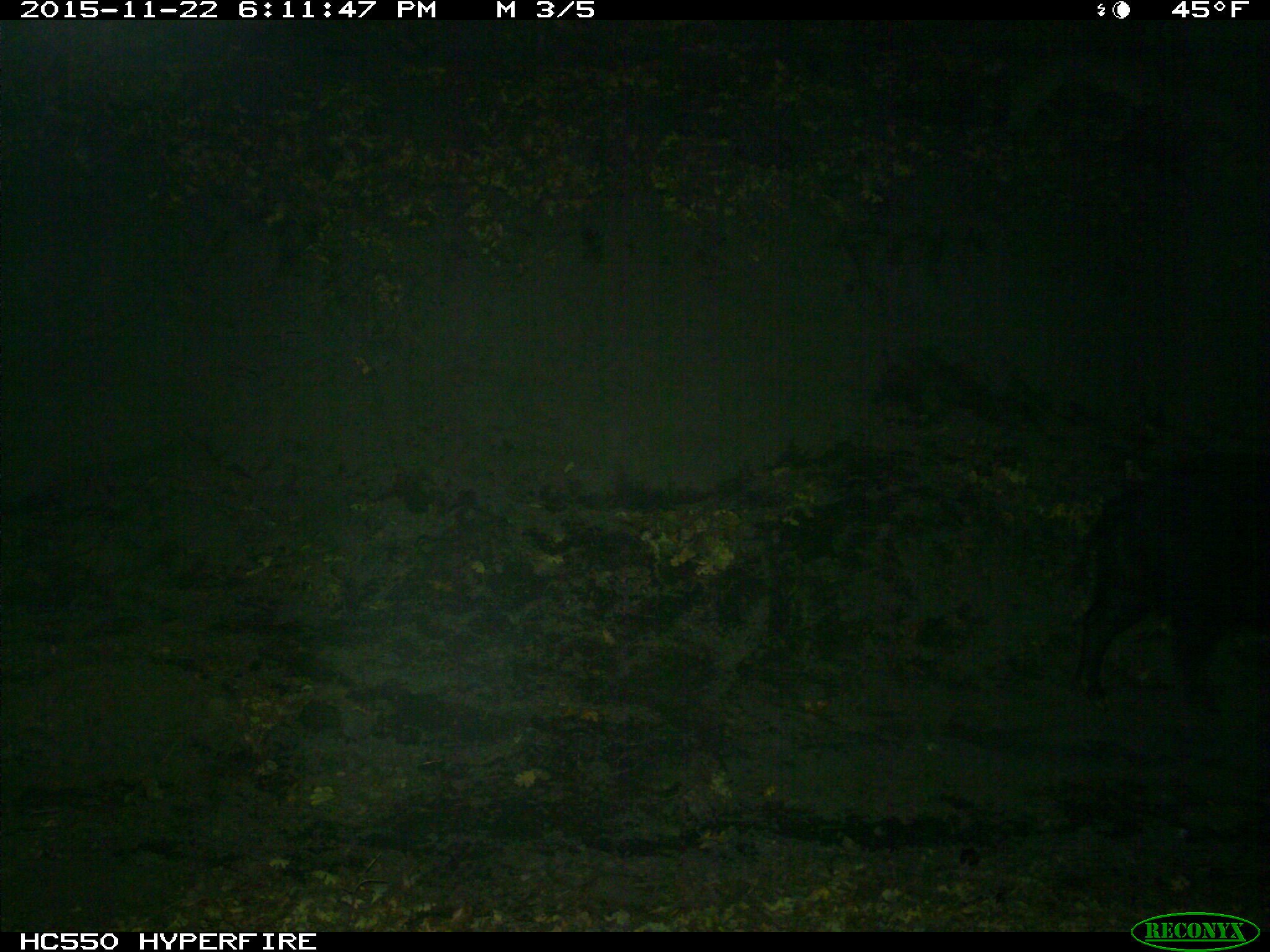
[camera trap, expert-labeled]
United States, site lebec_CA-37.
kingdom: Animalia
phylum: Chordata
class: Mammalia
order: Artiodactyla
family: Suidae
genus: Sus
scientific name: Sus scrofa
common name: wild boar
Sus scrofa (wild boar).